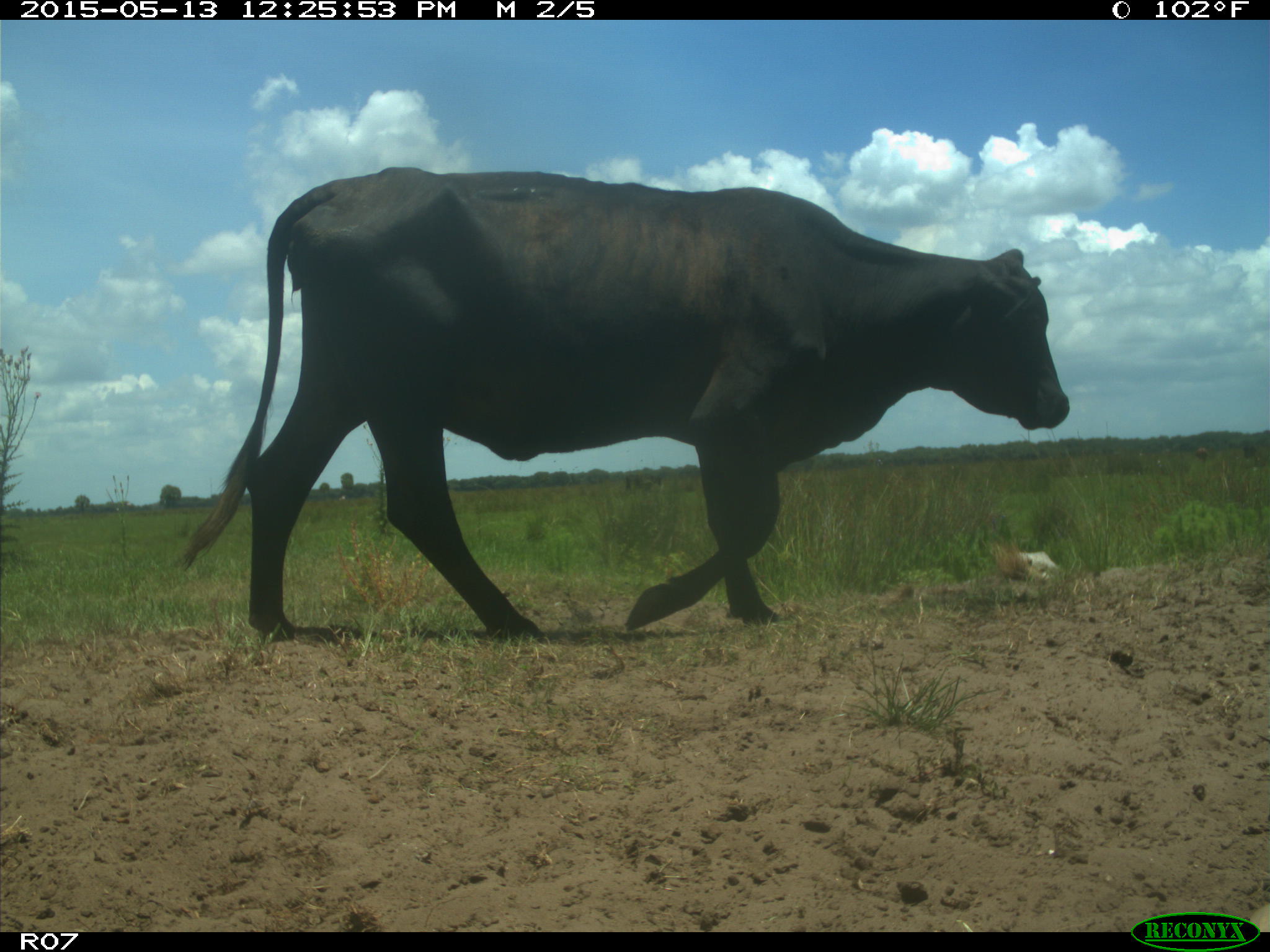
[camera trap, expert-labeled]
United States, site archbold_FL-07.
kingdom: Animalia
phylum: Chordata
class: Mammalia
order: Artiodactyla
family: Bovidae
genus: Bos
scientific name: Bos taurus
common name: domestic cow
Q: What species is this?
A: Bos taurus (domestic cow).